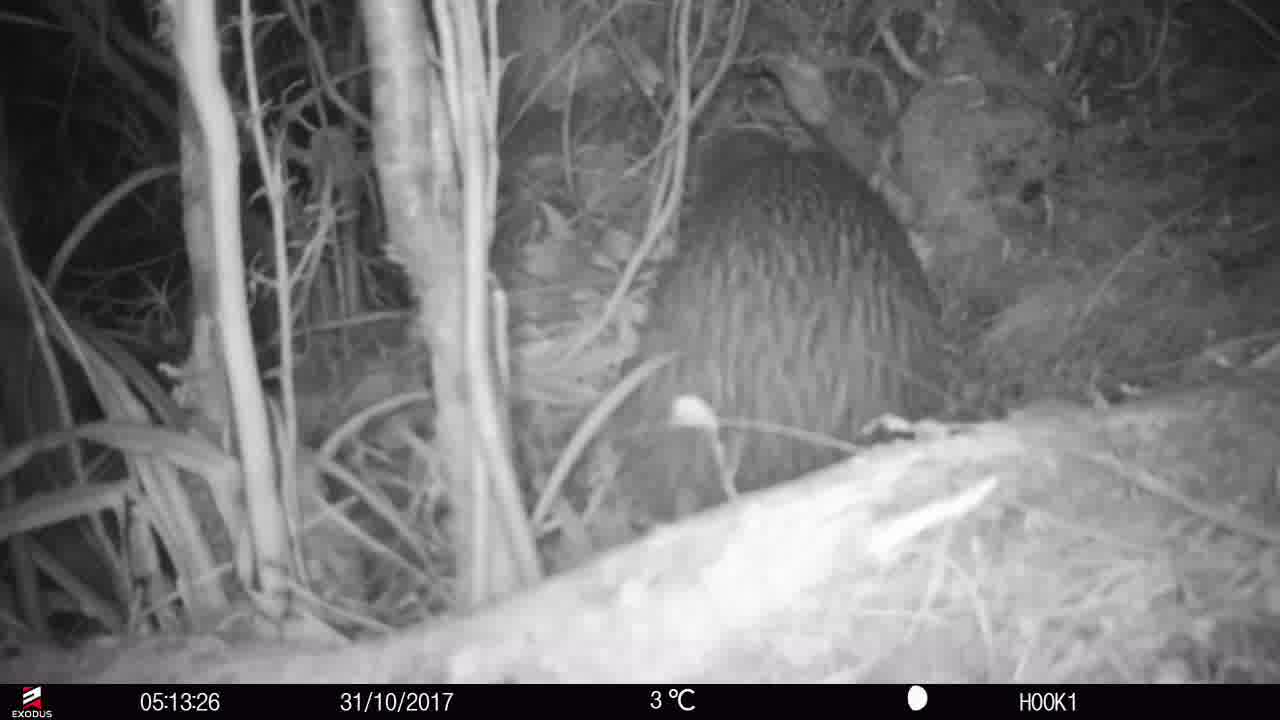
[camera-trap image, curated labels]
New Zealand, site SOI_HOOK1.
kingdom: Animalia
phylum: Chordata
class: Aves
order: Apterygiformes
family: Apterygidae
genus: Apteryx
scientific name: Apteryx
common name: kiwi